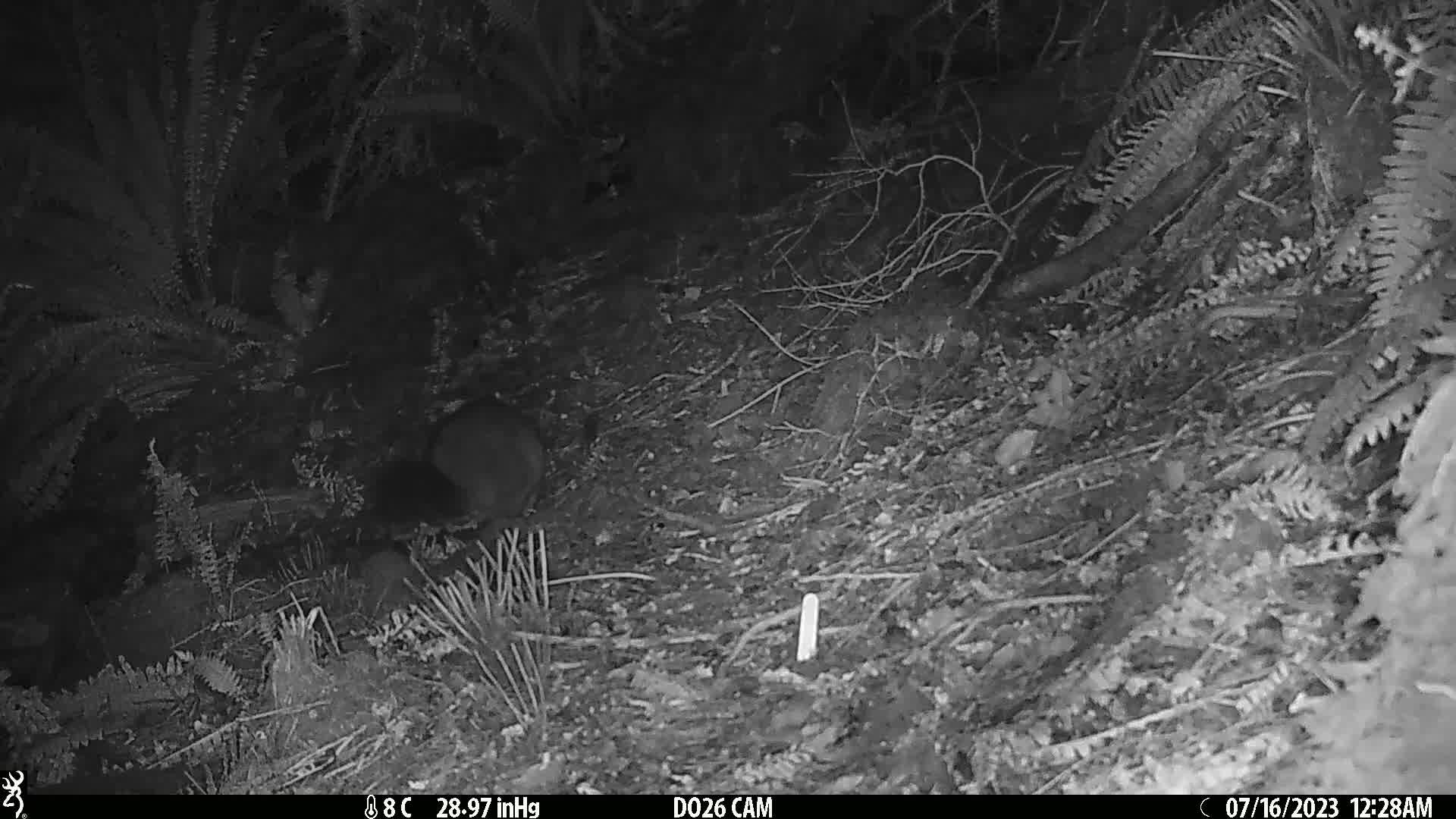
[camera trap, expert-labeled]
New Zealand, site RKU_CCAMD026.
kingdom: Animalia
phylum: Chordata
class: Mammalia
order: Diprotodontia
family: Phalangeridae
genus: Trichosurus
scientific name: Trichosurus vulpecula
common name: common brushtail possum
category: possum